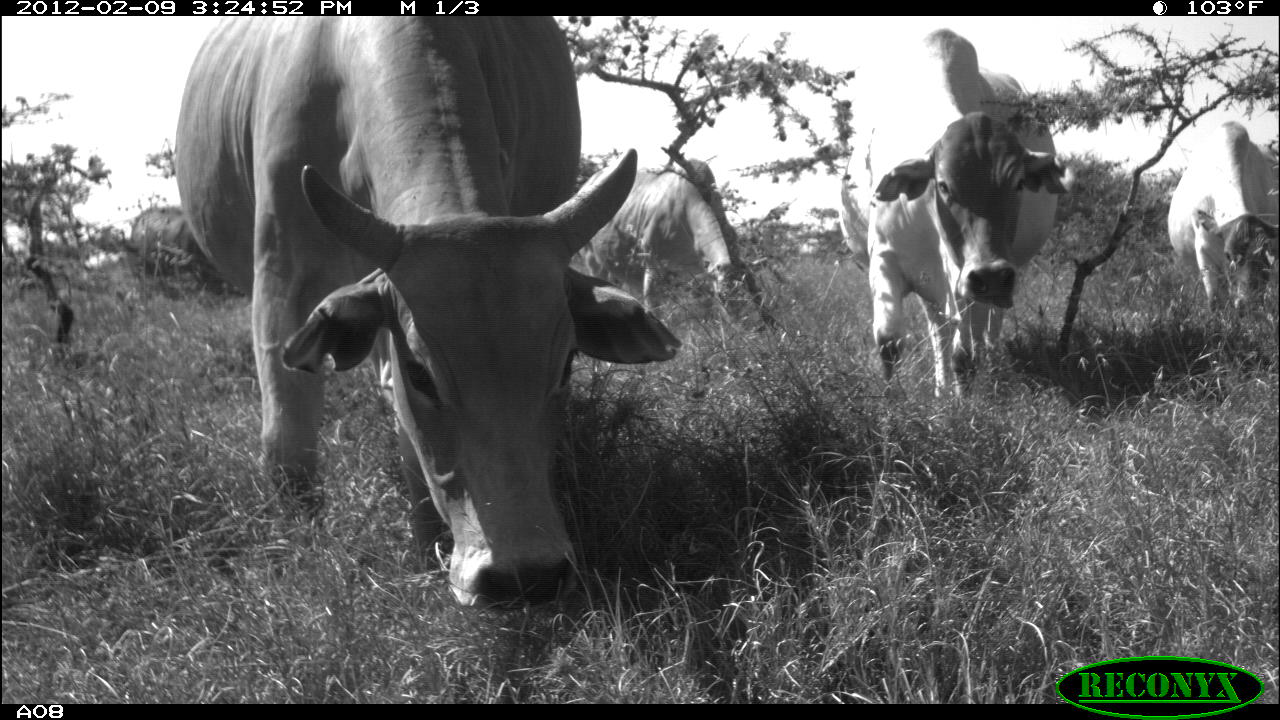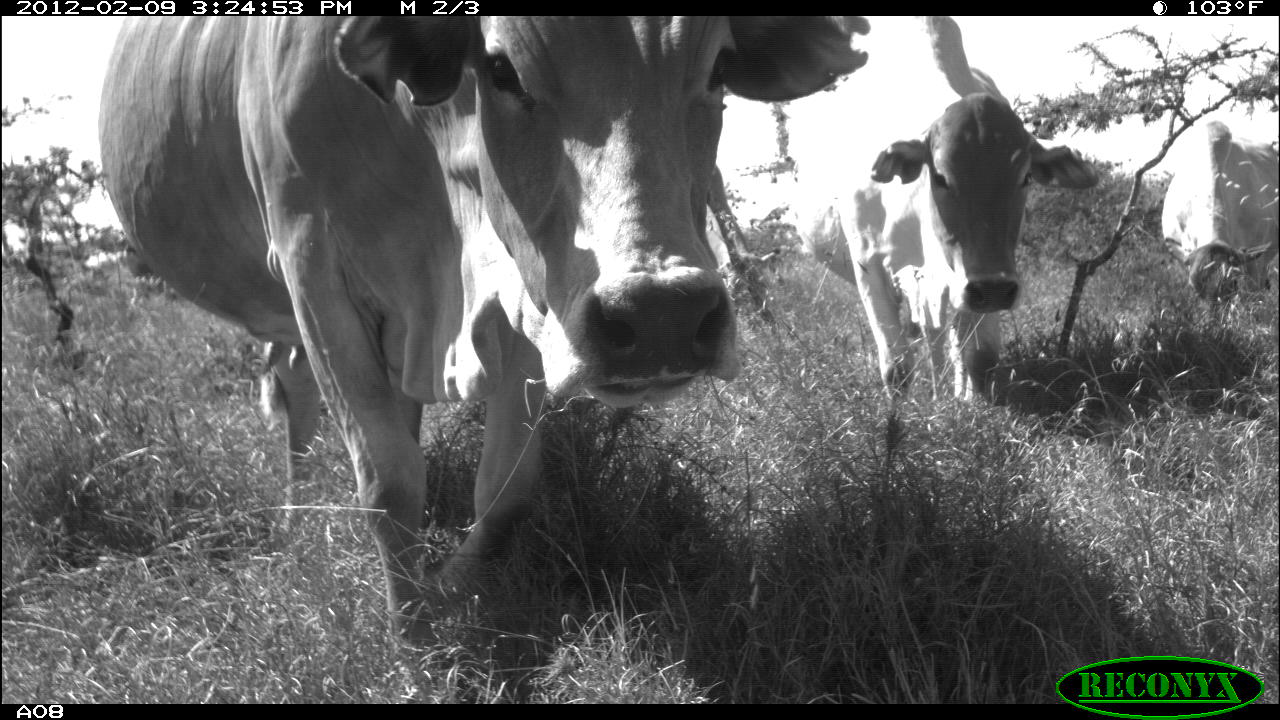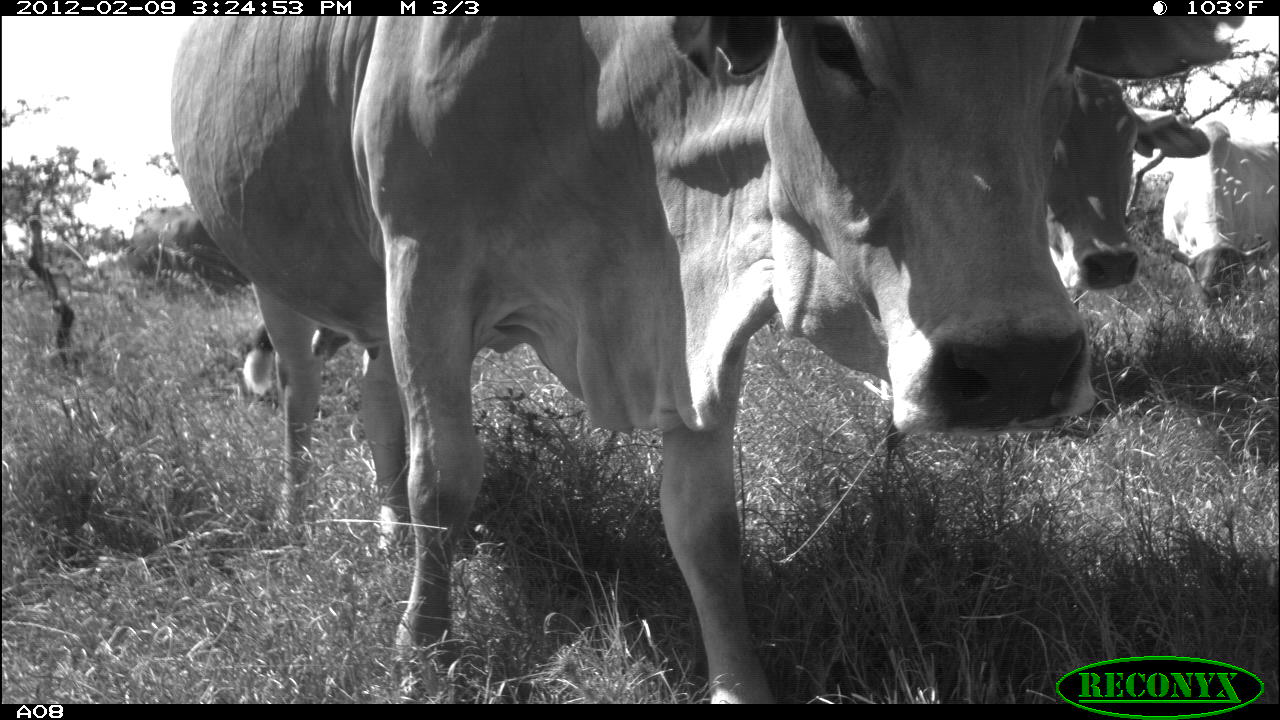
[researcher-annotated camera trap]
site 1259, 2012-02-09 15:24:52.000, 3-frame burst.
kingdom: Animalia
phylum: Chordata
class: Mammalia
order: Artiodactyla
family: Bovidae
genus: Bos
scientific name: Bos taurus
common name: domestic cattle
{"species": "Bos taurus (domestic cattle)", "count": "5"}